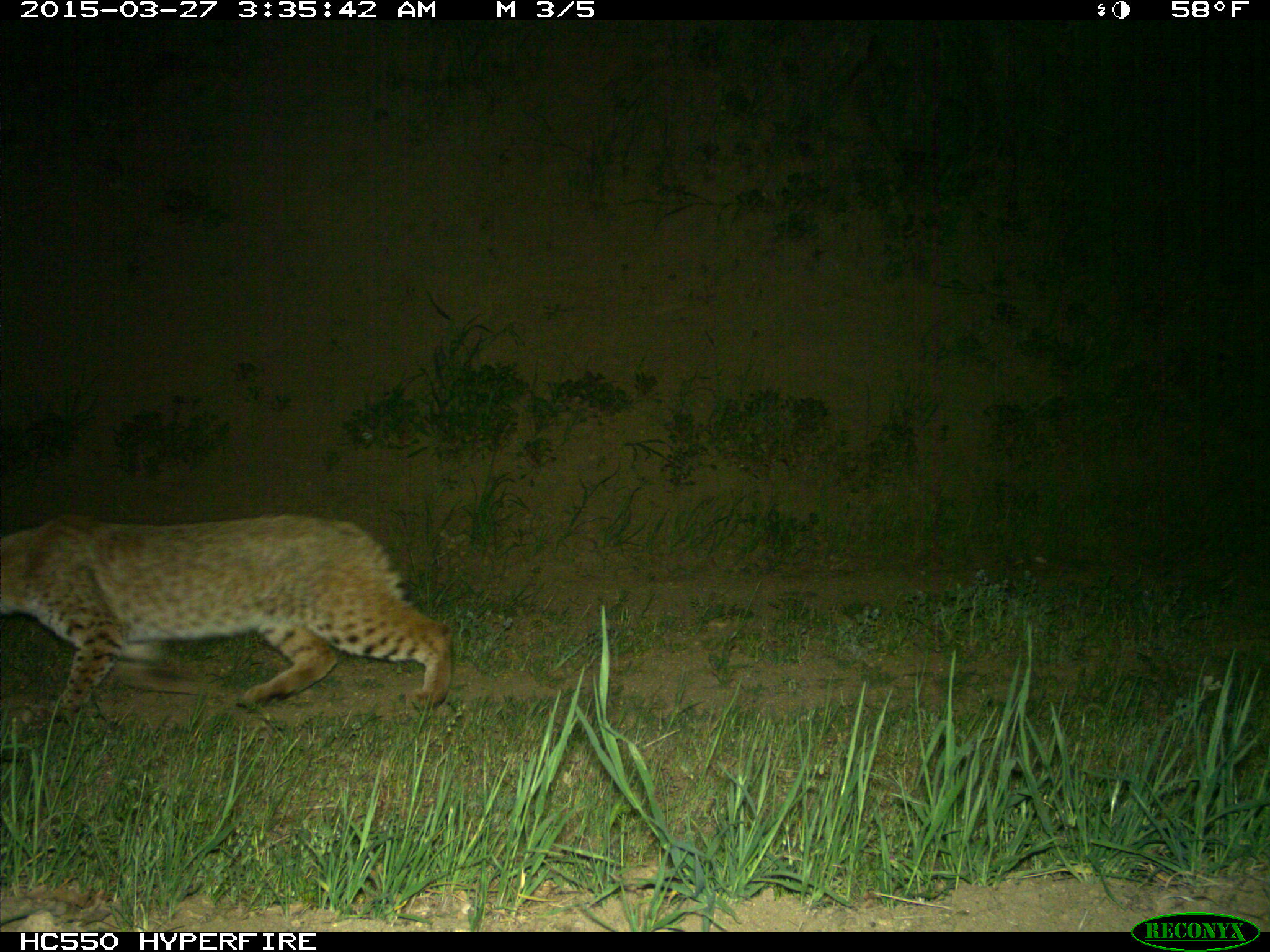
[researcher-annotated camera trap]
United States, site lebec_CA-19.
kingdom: Animalia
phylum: Chordata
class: Mammalia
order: Carnivora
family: Felidae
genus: Lynx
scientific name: Lynx rufus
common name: bobcat